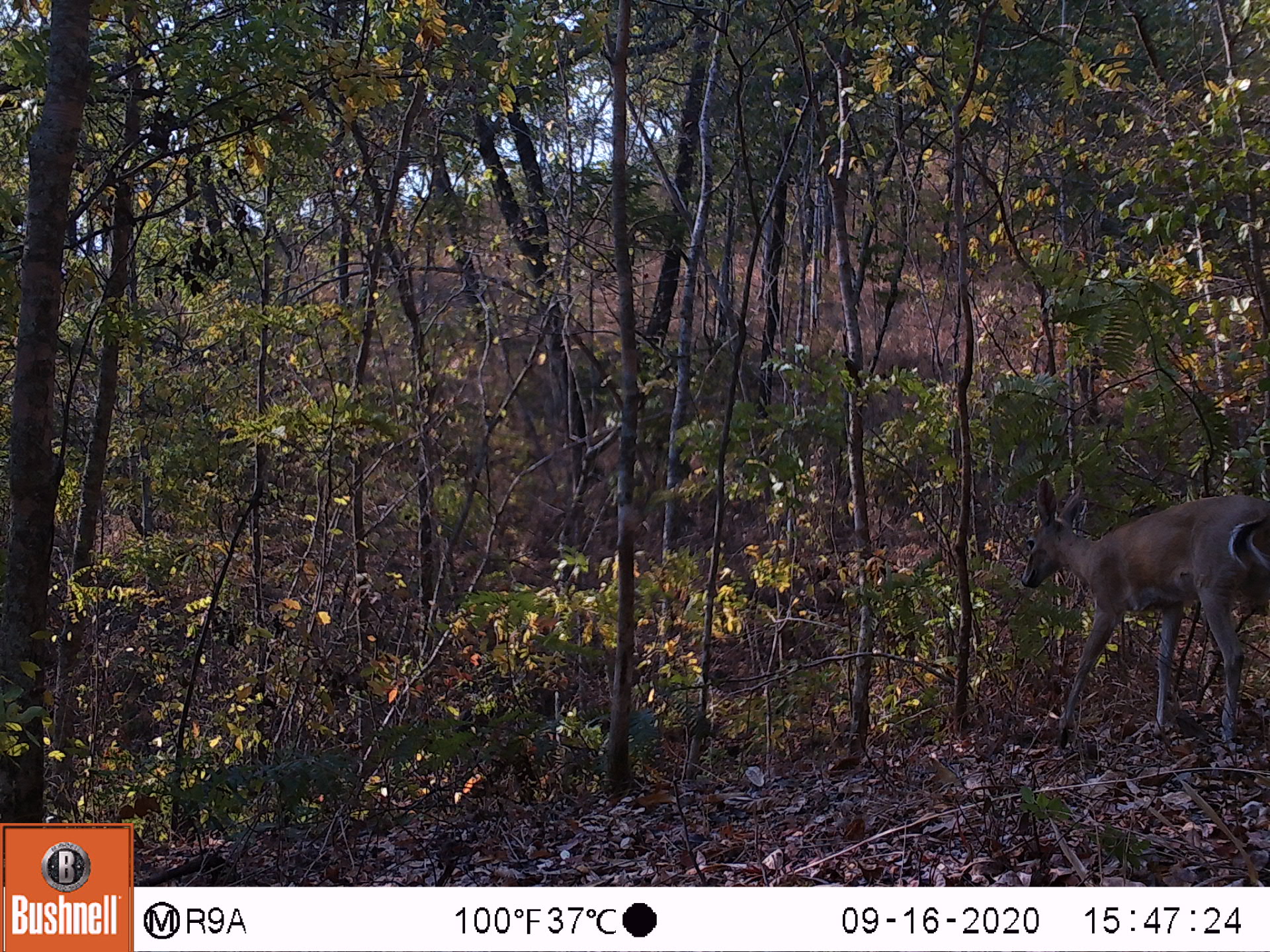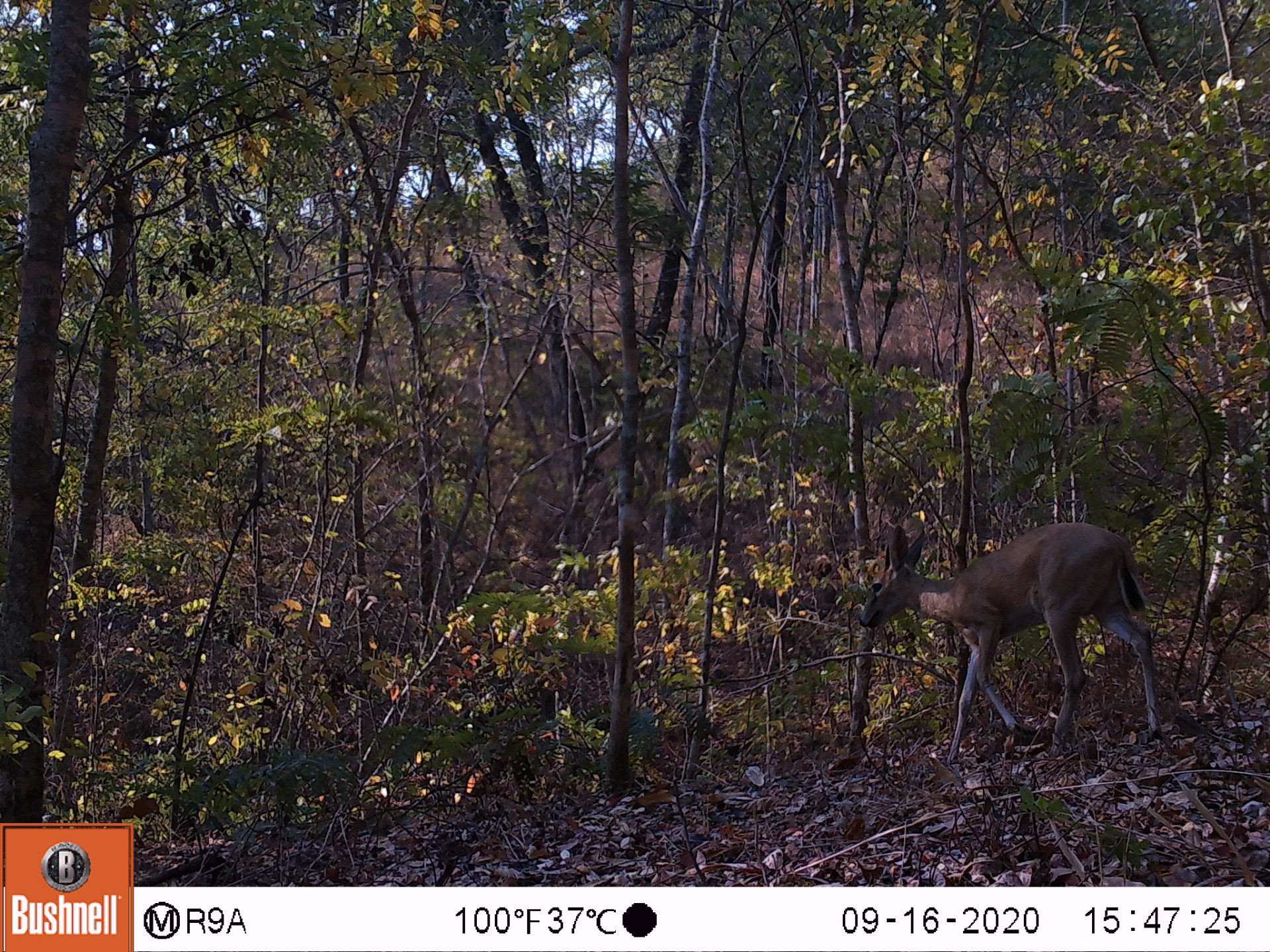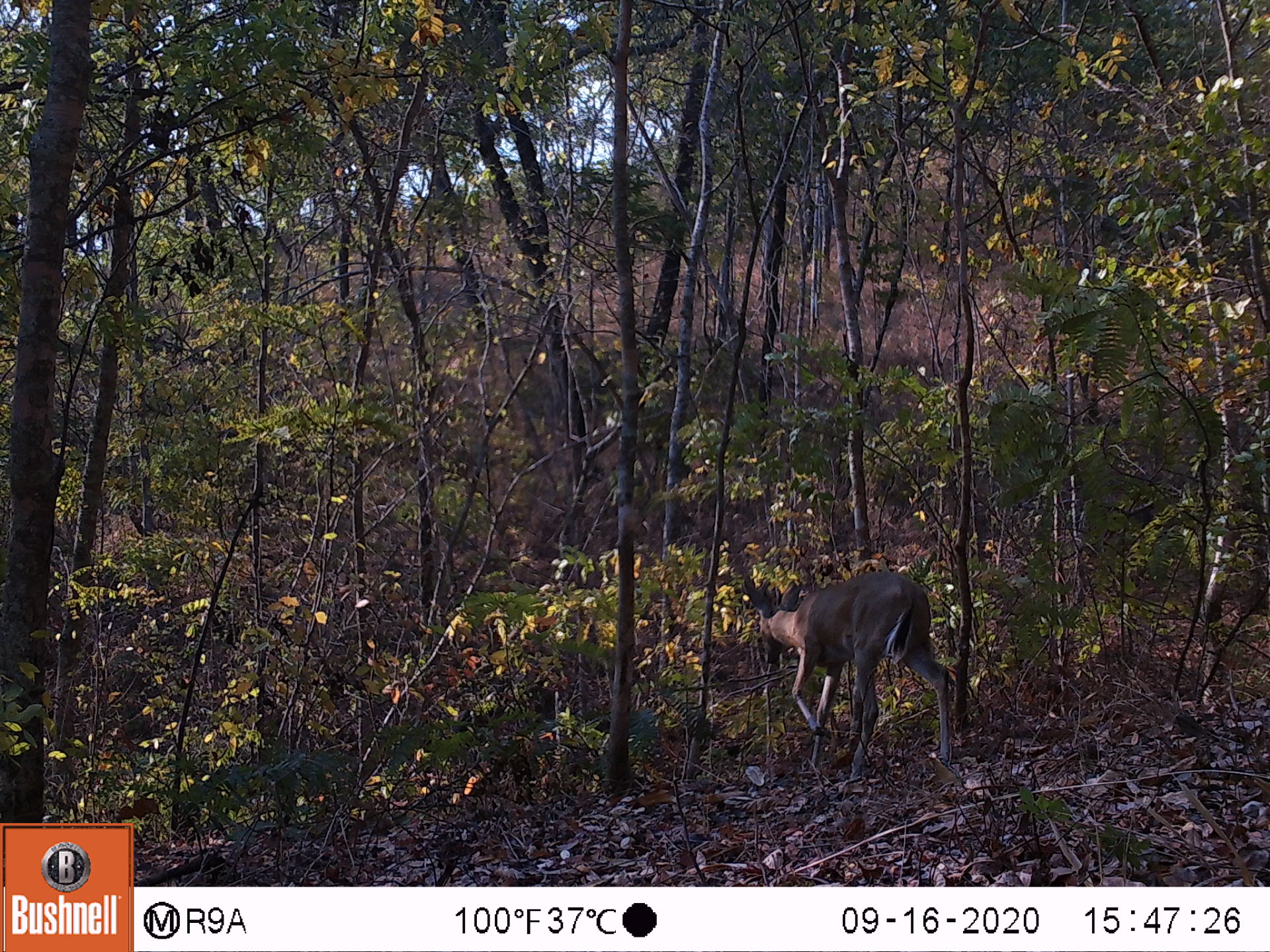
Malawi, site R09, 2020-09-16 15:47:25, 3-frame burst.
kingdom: Animalia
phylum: Chordata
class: Mammalia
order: Artiodactyla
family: Bovidae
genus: Sylvicapra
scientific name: Sylvicapra grimmia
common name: common duiker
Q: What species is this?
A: Common duiker (Sylvicapra grimmia).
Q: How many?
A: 1.